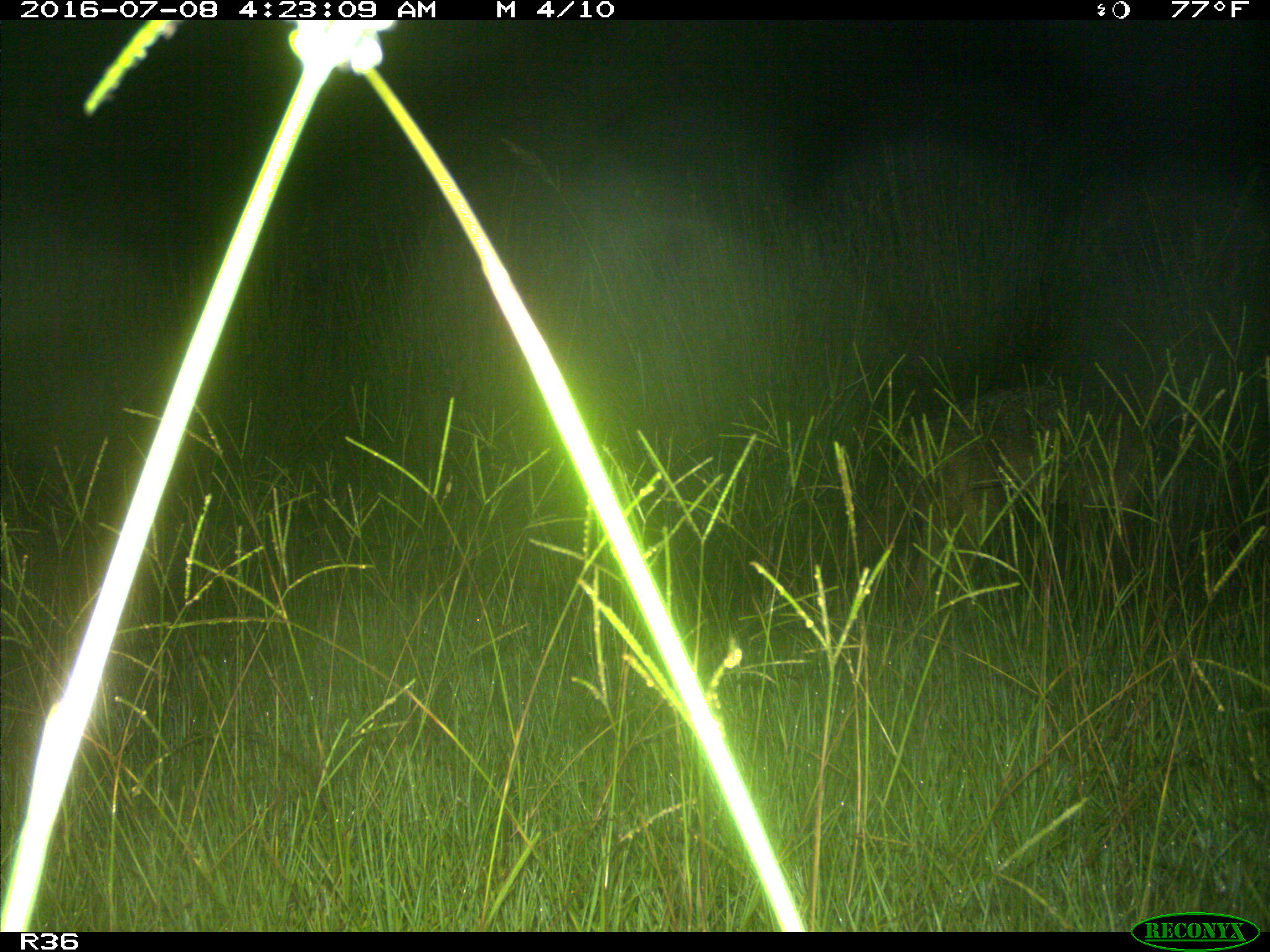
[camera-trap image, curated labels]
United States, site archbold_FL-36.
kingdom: Animalia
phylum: Chordata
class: Mammalia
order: Carnivora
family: Canidae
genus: Canis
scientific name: Canis latrans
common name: coyote